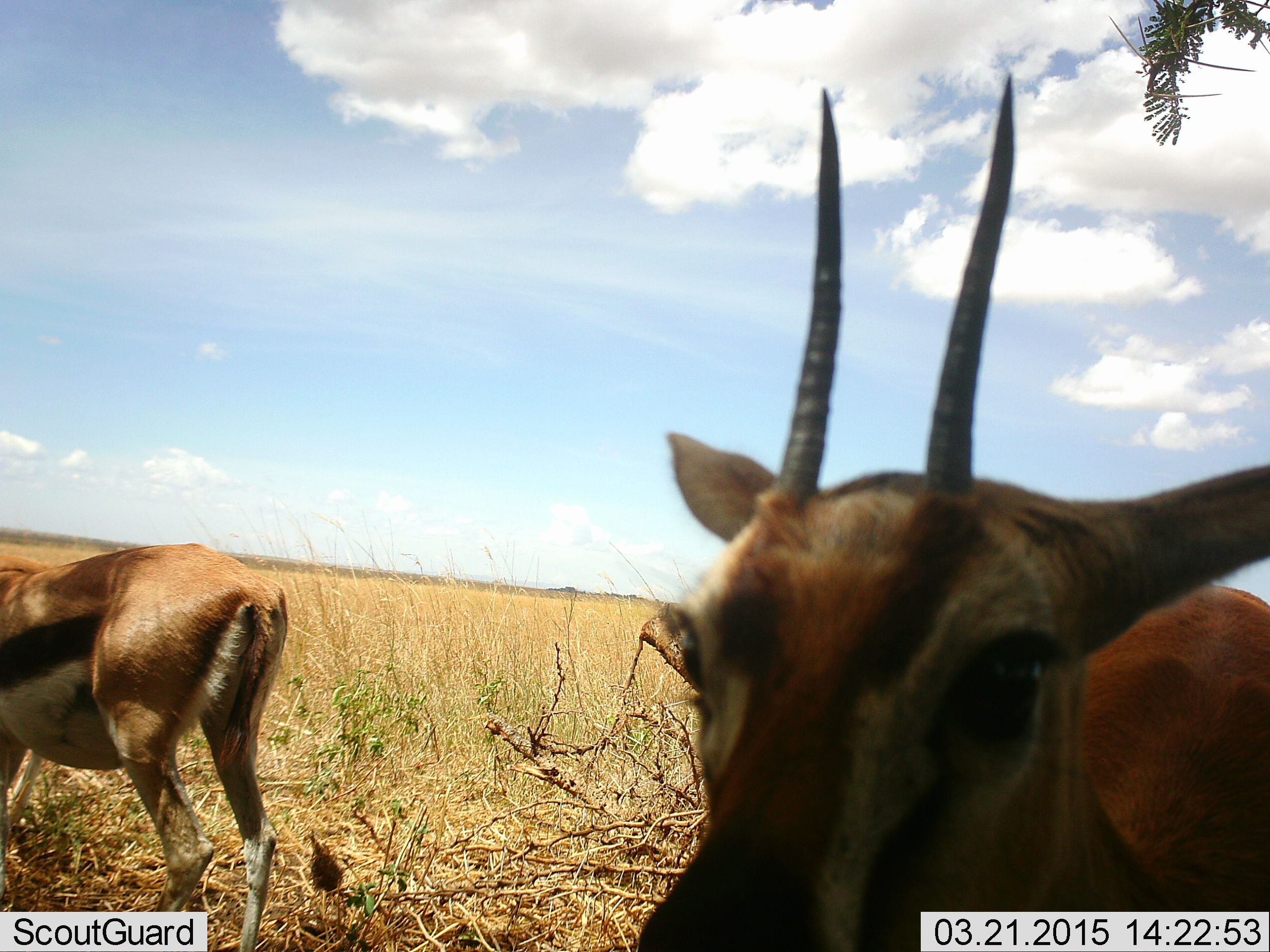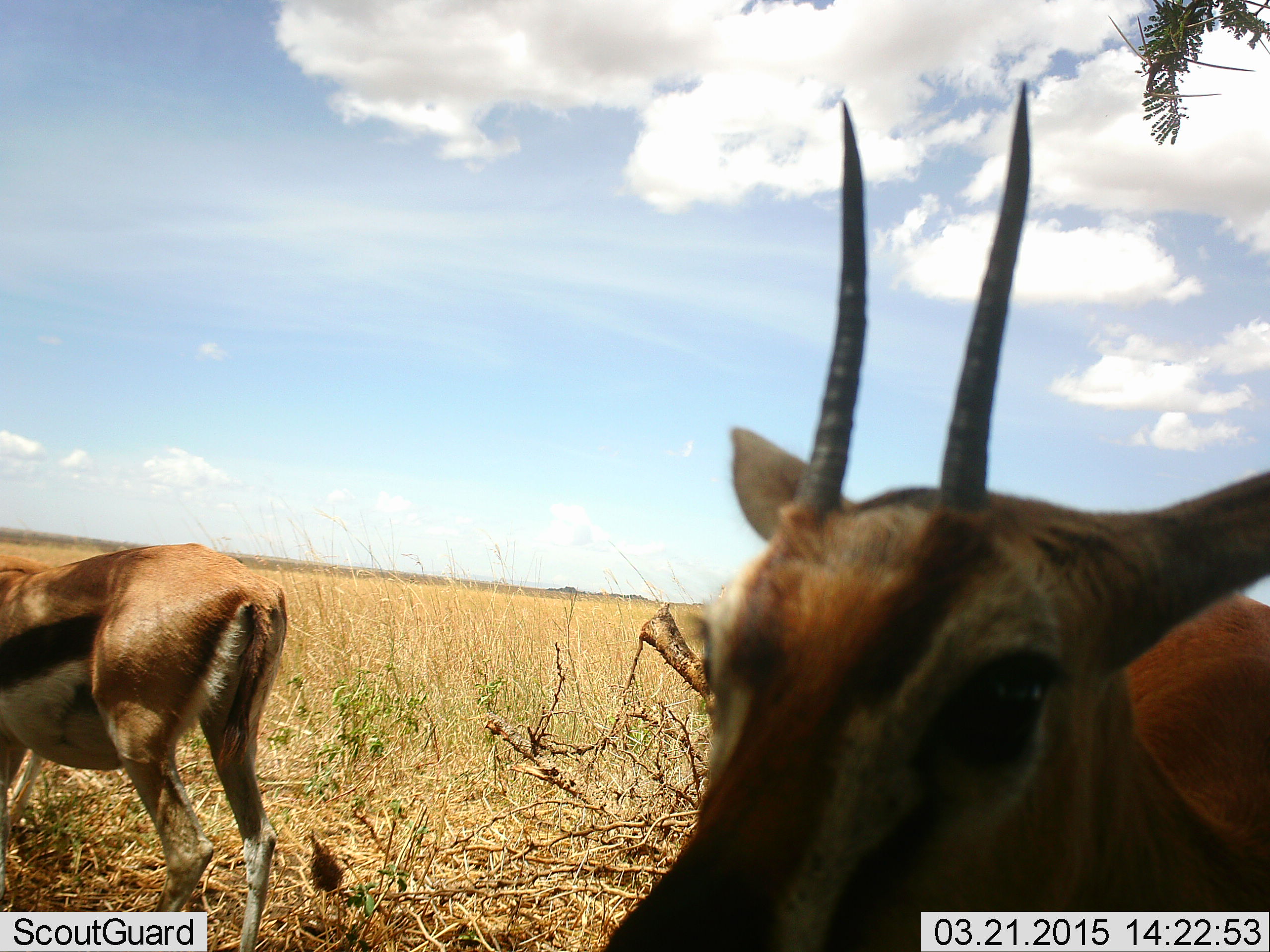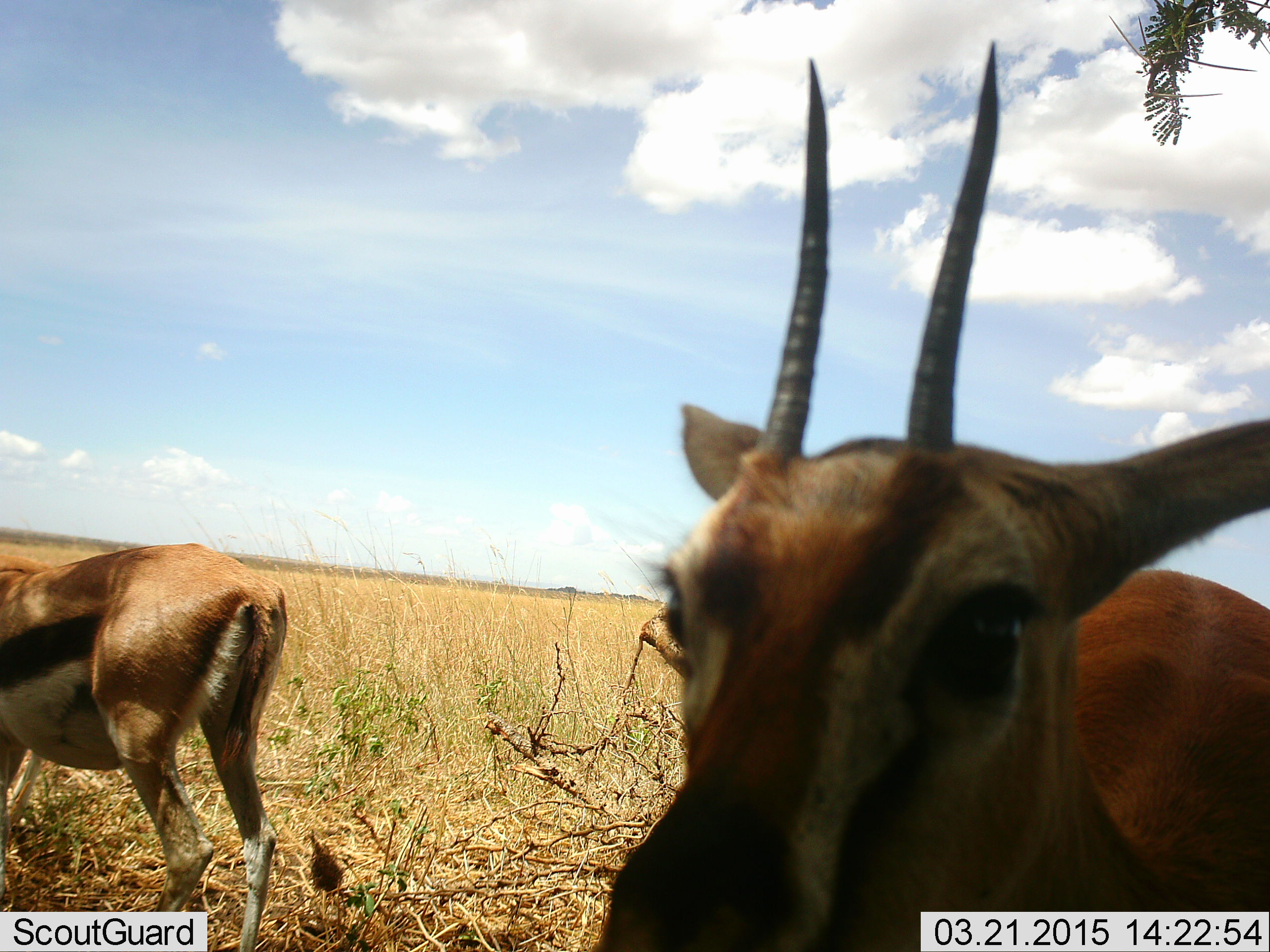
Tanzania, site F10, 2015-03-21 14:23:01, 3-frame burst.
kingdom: Animalia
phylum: Chordata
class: Mammalia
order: Artiodactyla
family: Bovidae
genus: Eudorcas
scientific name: Eudorcas thomsonii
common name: thomson's gazelle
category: gazellethomsons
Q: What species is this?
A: Gazellethomsons (thomson's gazelle) (Eudorcas thomsonii).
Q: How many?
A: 2.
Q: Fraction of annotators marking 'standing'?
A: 90%.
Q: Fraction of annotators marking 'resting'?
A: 0%.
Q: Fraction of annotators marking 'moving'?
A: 10%.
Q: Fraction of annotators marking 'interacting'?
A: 10%.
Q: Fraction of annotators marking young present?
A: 0%.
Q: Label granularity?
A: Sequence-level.